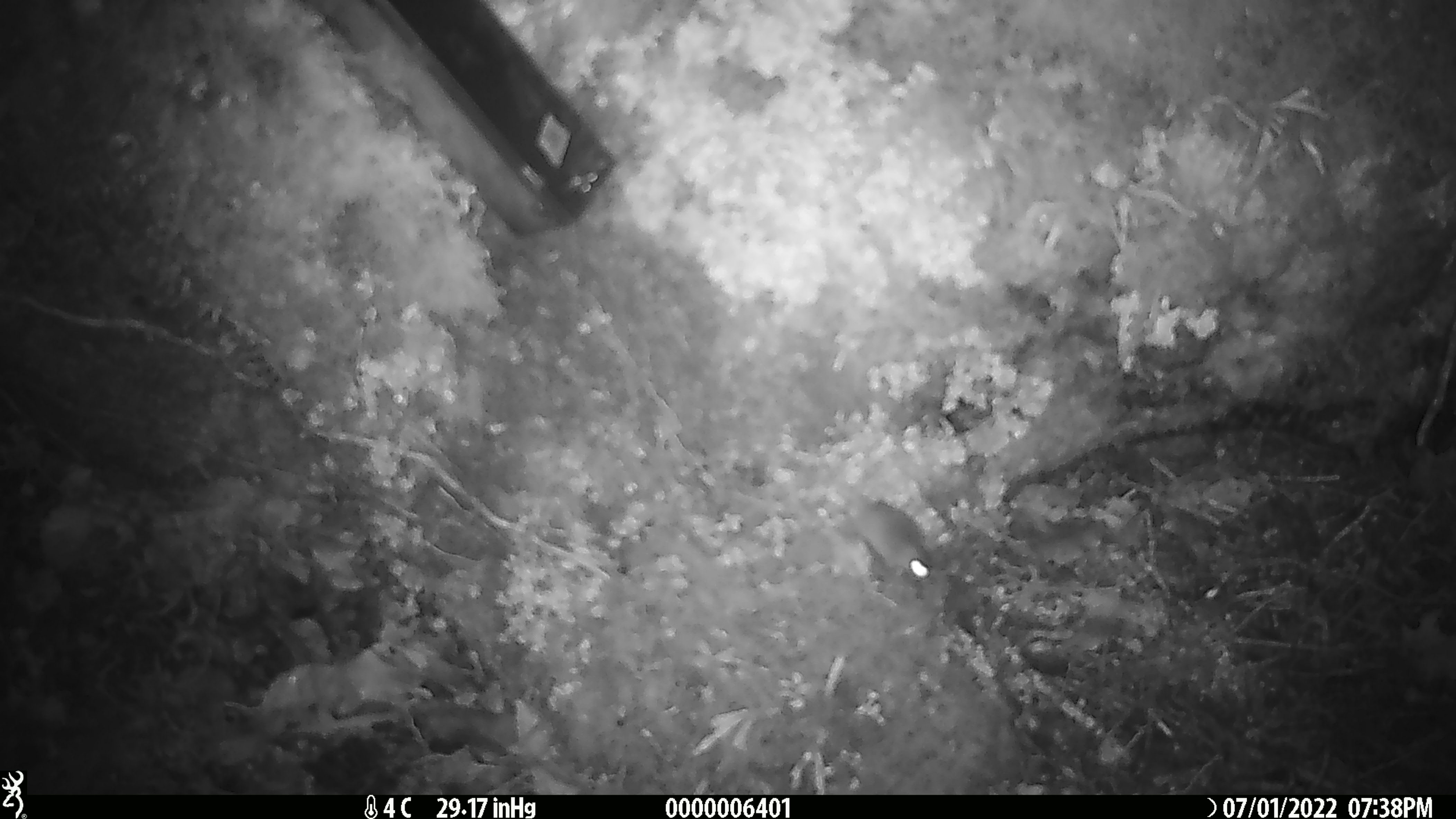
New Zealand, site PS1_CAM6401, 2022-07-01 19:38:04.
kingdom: Animalia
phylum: Chordata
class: Mammalia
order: Rodentia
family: Muridae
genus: Mus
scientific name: Mus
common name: mouse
Mouse (Mus).